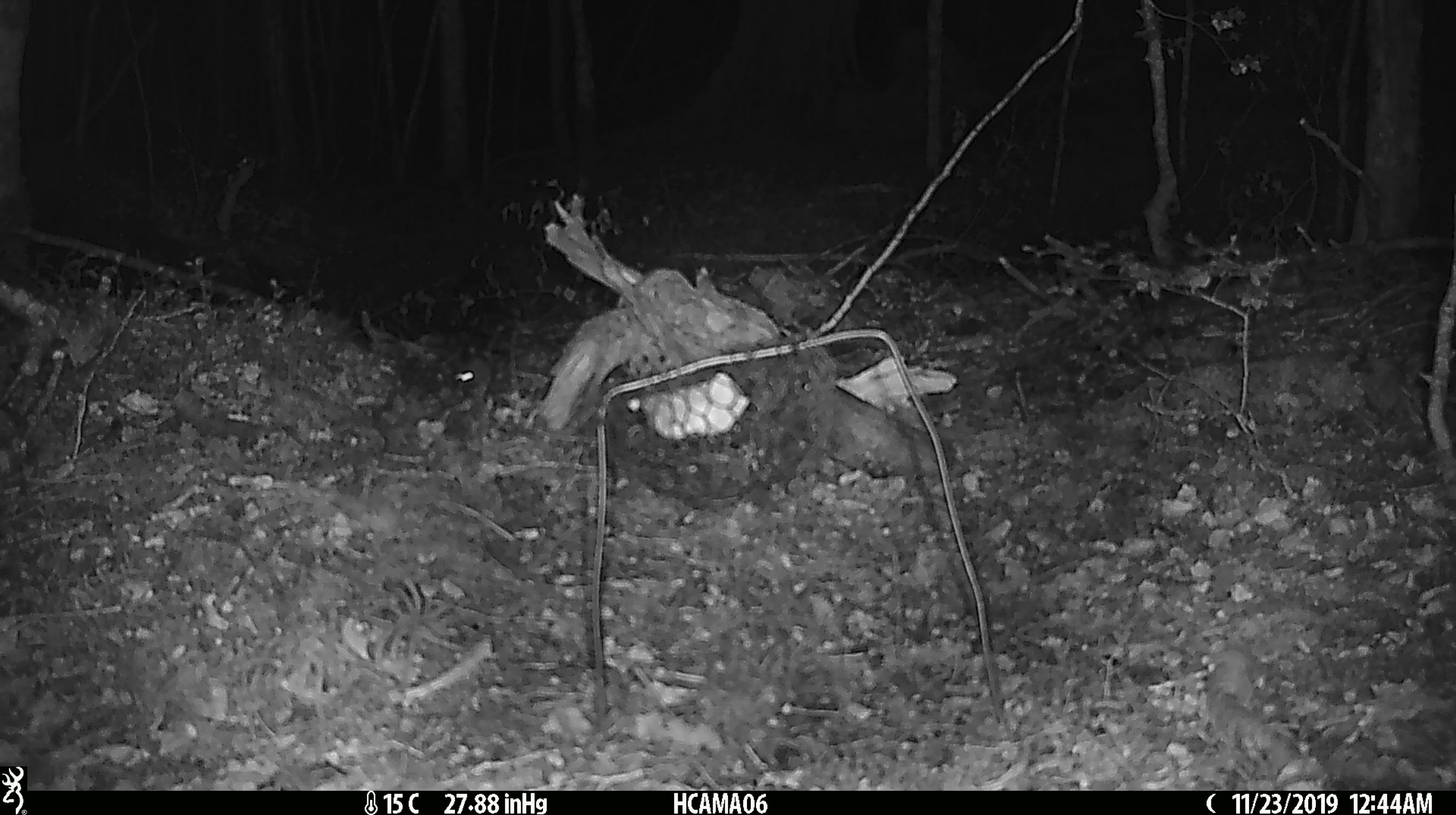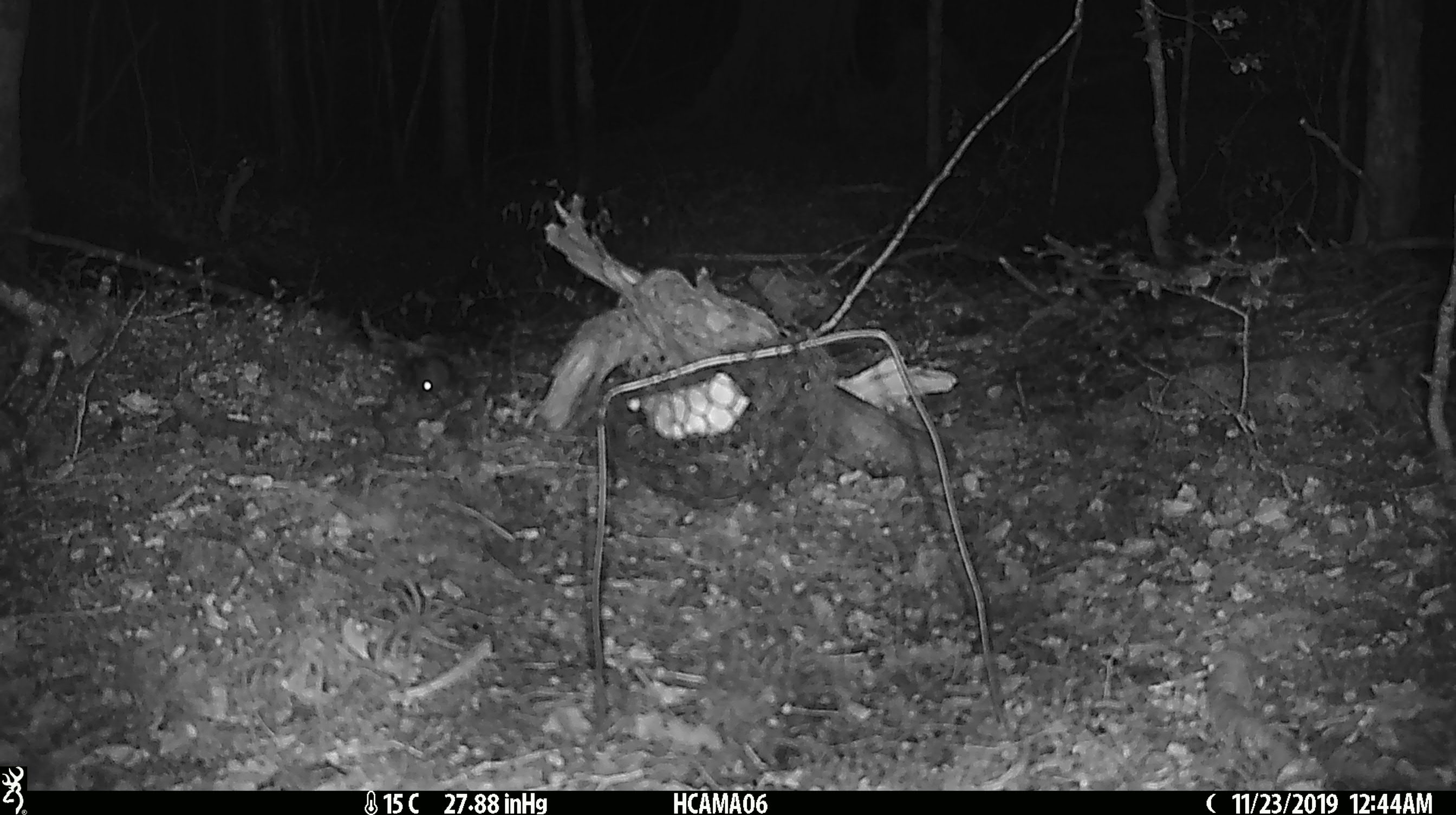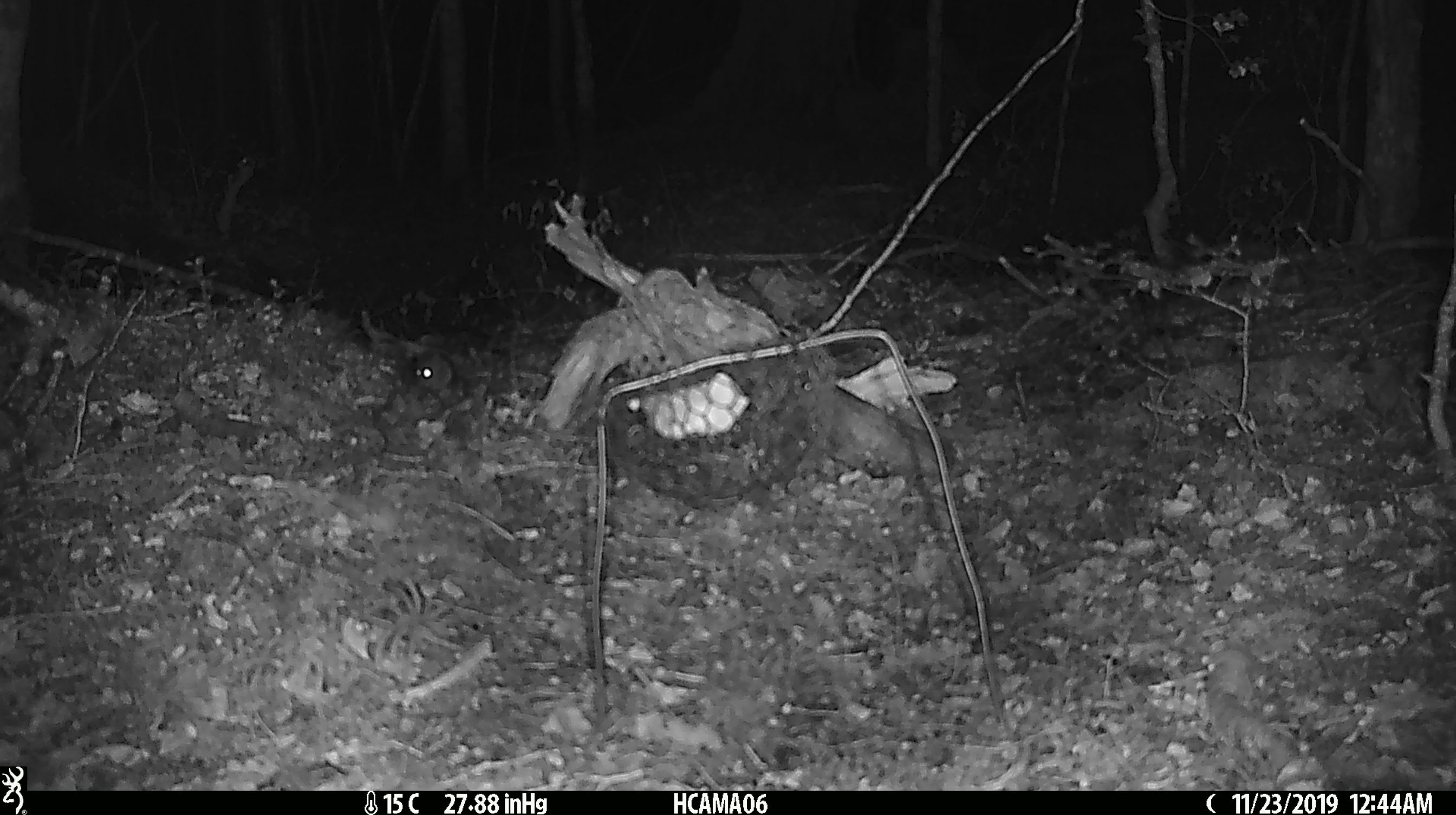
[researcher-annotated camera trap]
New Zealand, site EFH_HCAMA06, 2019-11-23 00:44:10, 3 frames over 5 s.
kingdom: Animalia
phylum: Chordata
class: Mammalia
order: Rodentia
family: Muridae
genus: Mus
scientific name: Mus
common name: mouse